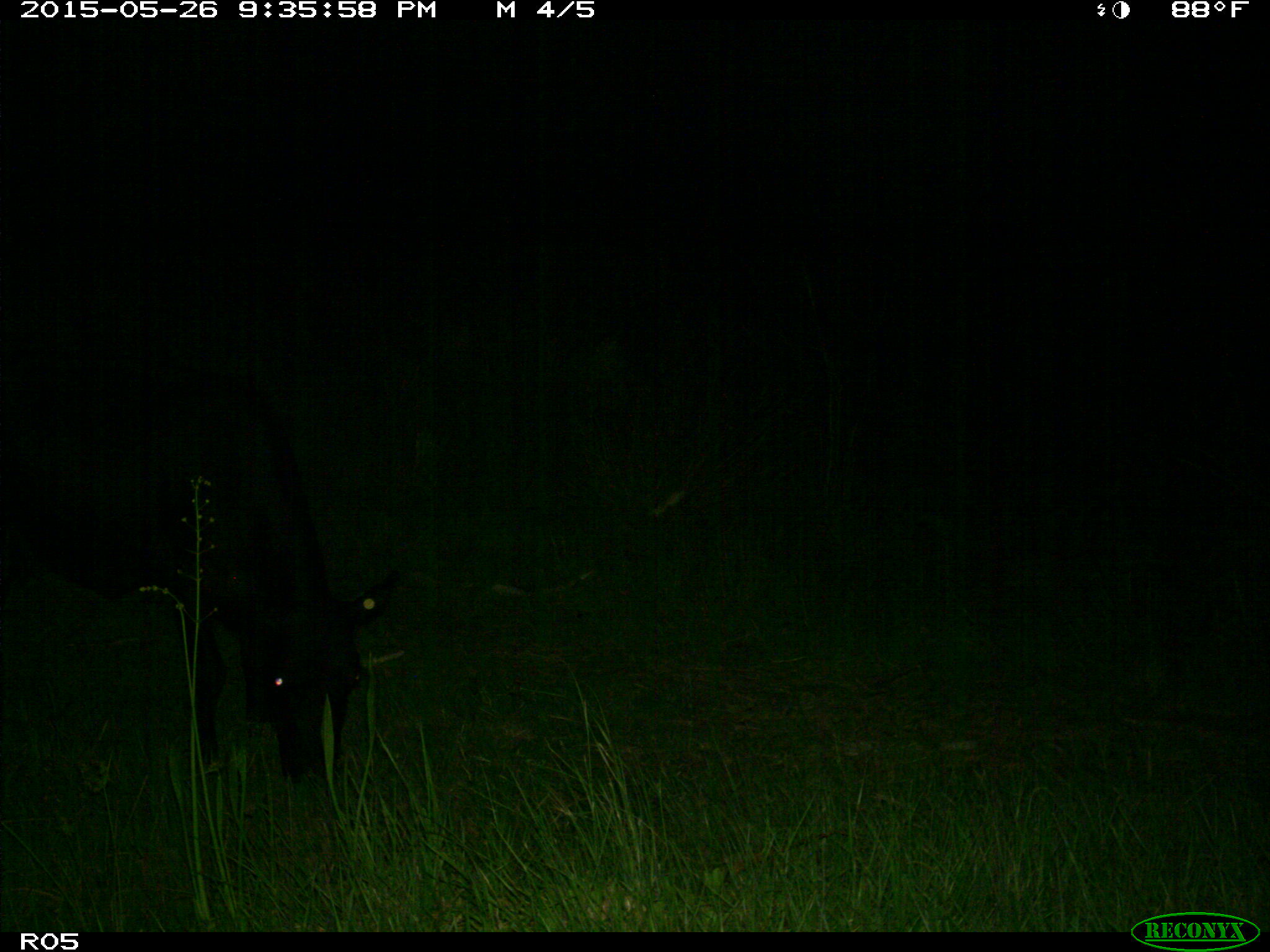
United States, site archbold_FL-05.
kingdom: Animalia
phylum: Chordata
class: Mammalia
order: Artiodactyla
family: Bovidae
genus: Bos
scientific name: Bos taurus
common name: domestic cow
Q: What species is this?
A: Bos taurus (domestic cow).